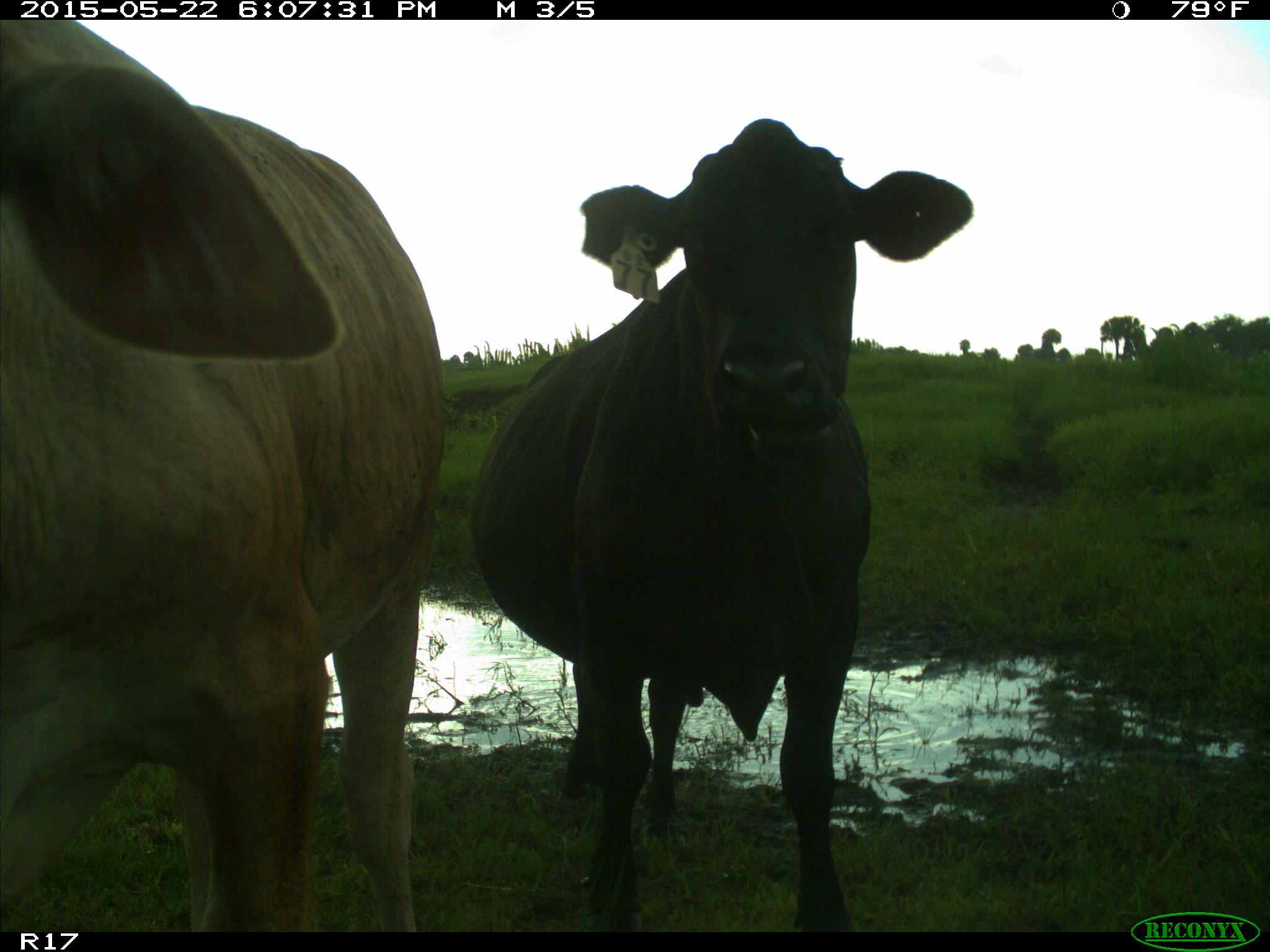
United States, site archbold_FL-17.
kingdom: Animalia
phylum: Chordata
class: Mammalia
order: Artiodactyla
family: Bovidae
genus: Bos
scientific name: Bos taurus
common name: domestic cow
Bos taurus (domestic cow).